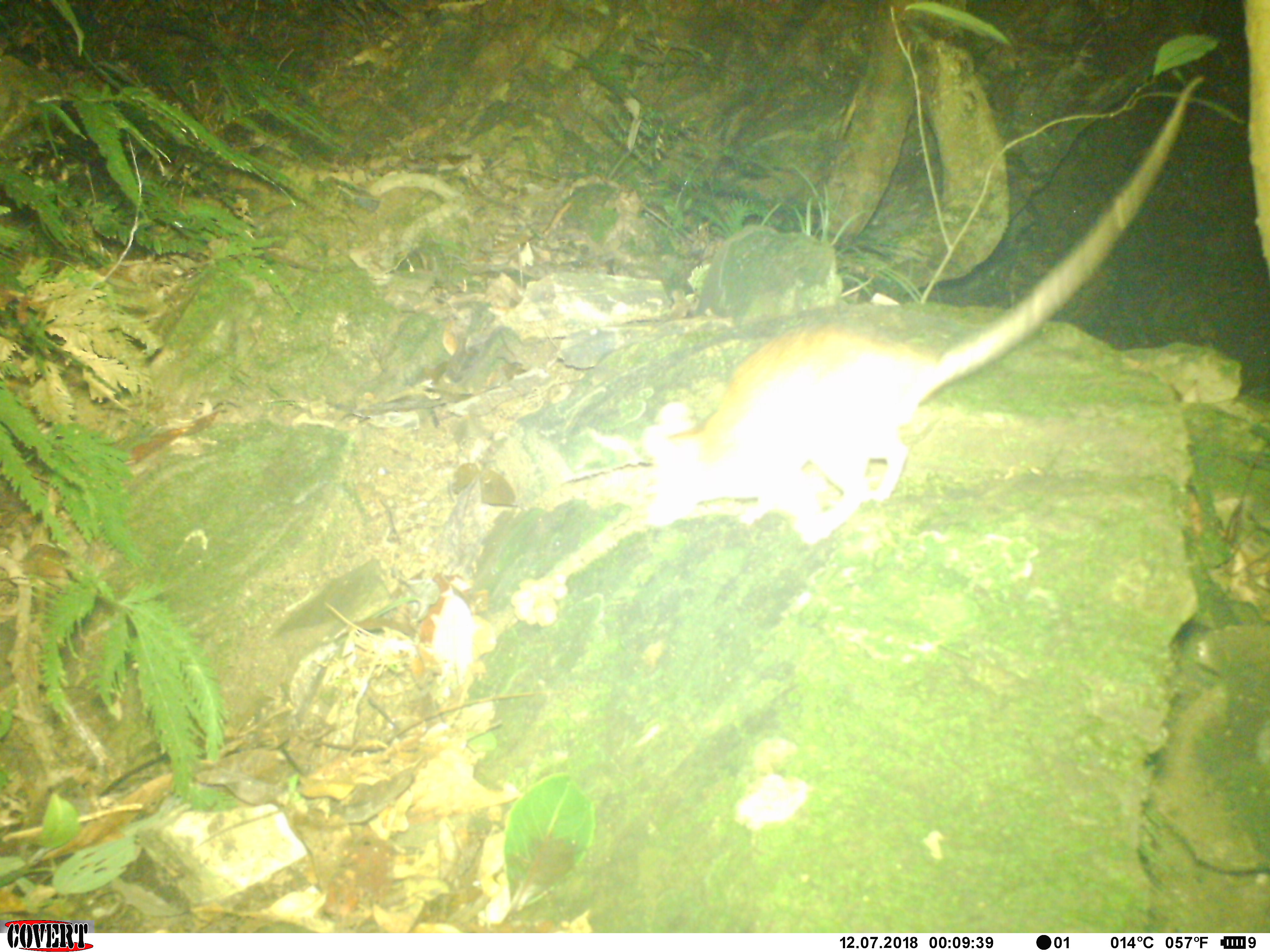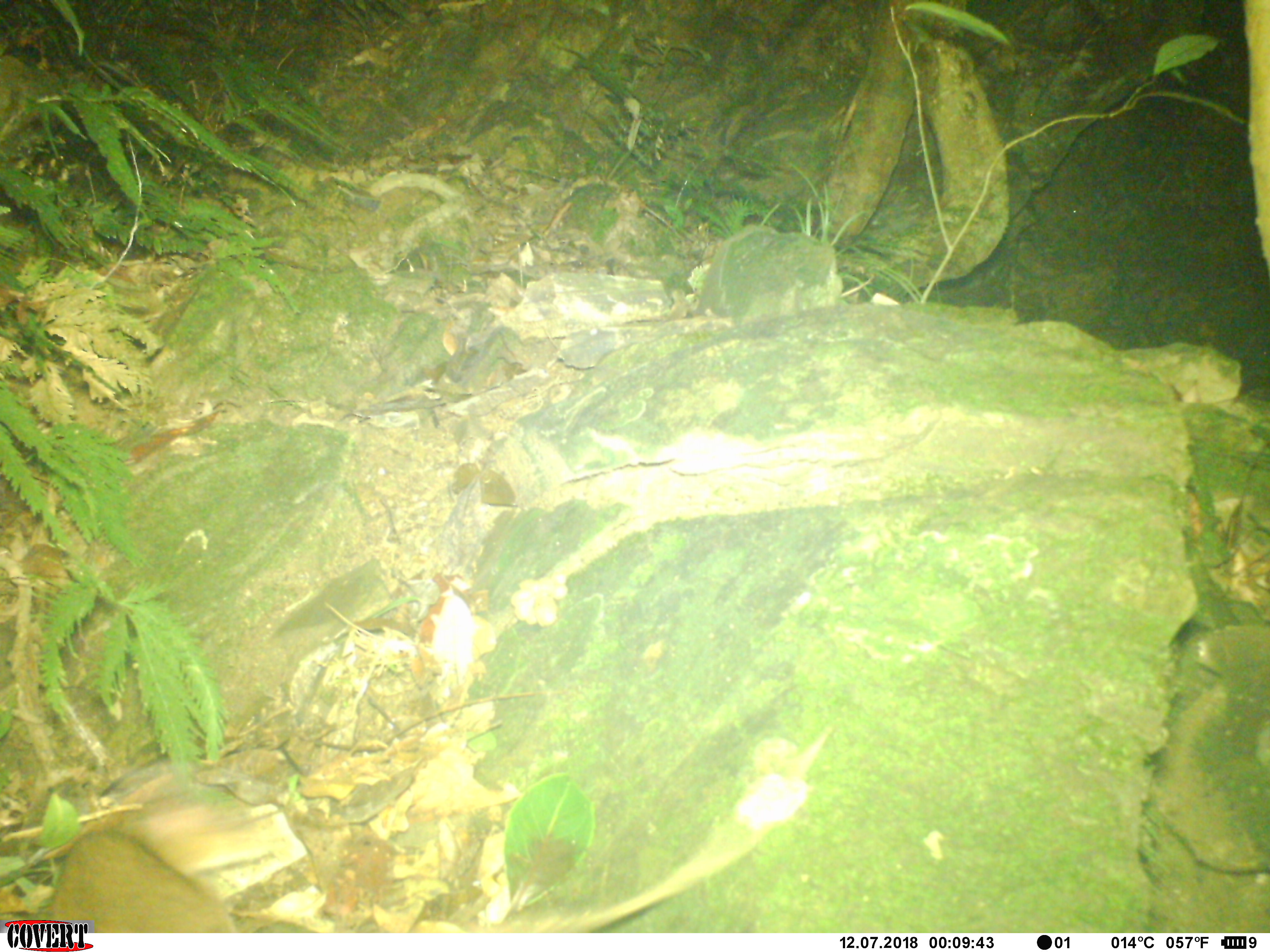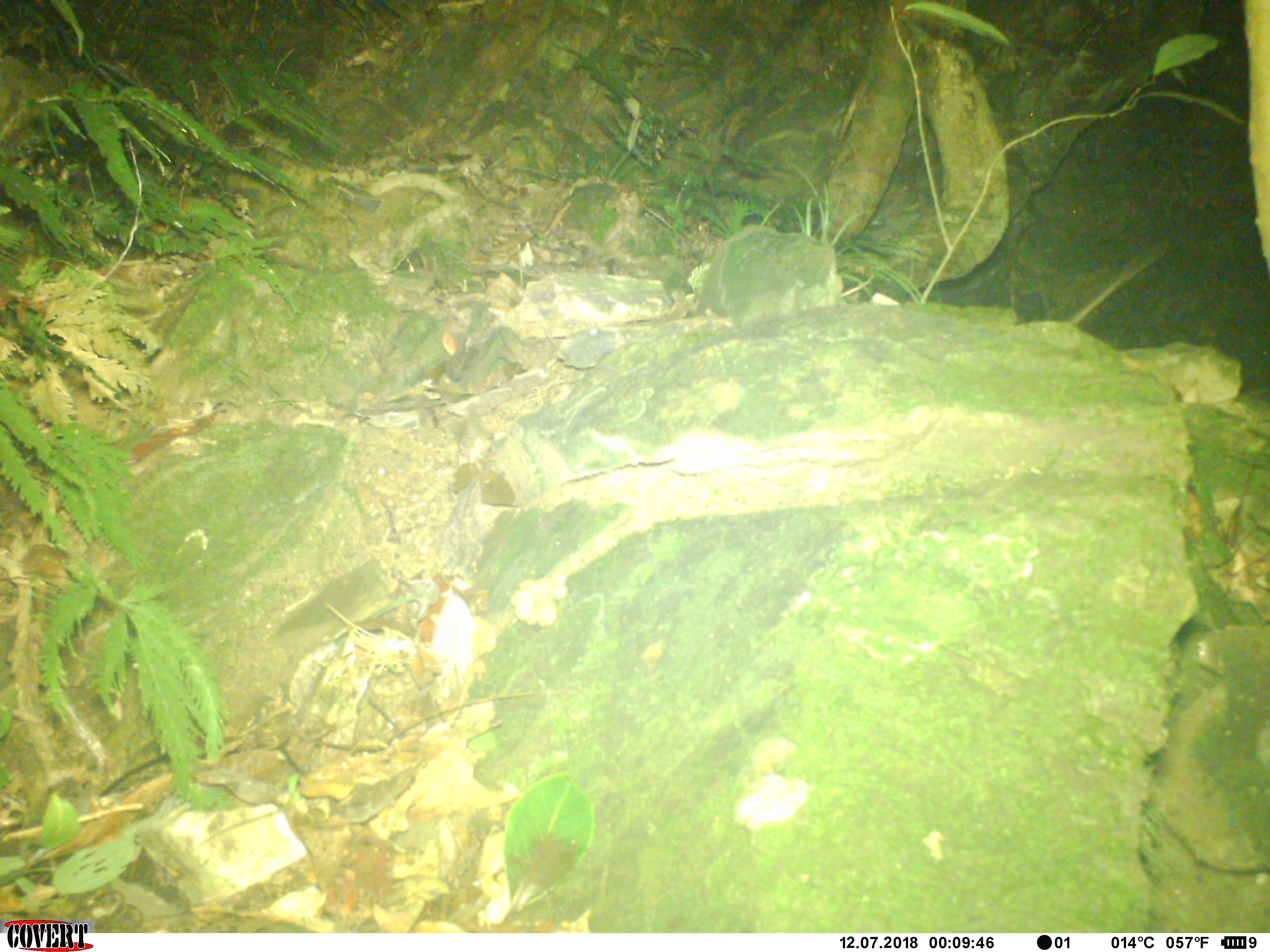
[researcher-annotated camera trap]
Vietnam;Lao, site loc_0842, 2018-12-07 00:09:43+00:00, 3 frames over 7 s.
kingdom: Animalia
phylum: Chordata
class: Mammalia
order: Rodentia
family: Muridae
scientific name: Muridae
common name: old-world mice and rats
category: unidentified murid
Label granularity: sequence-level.